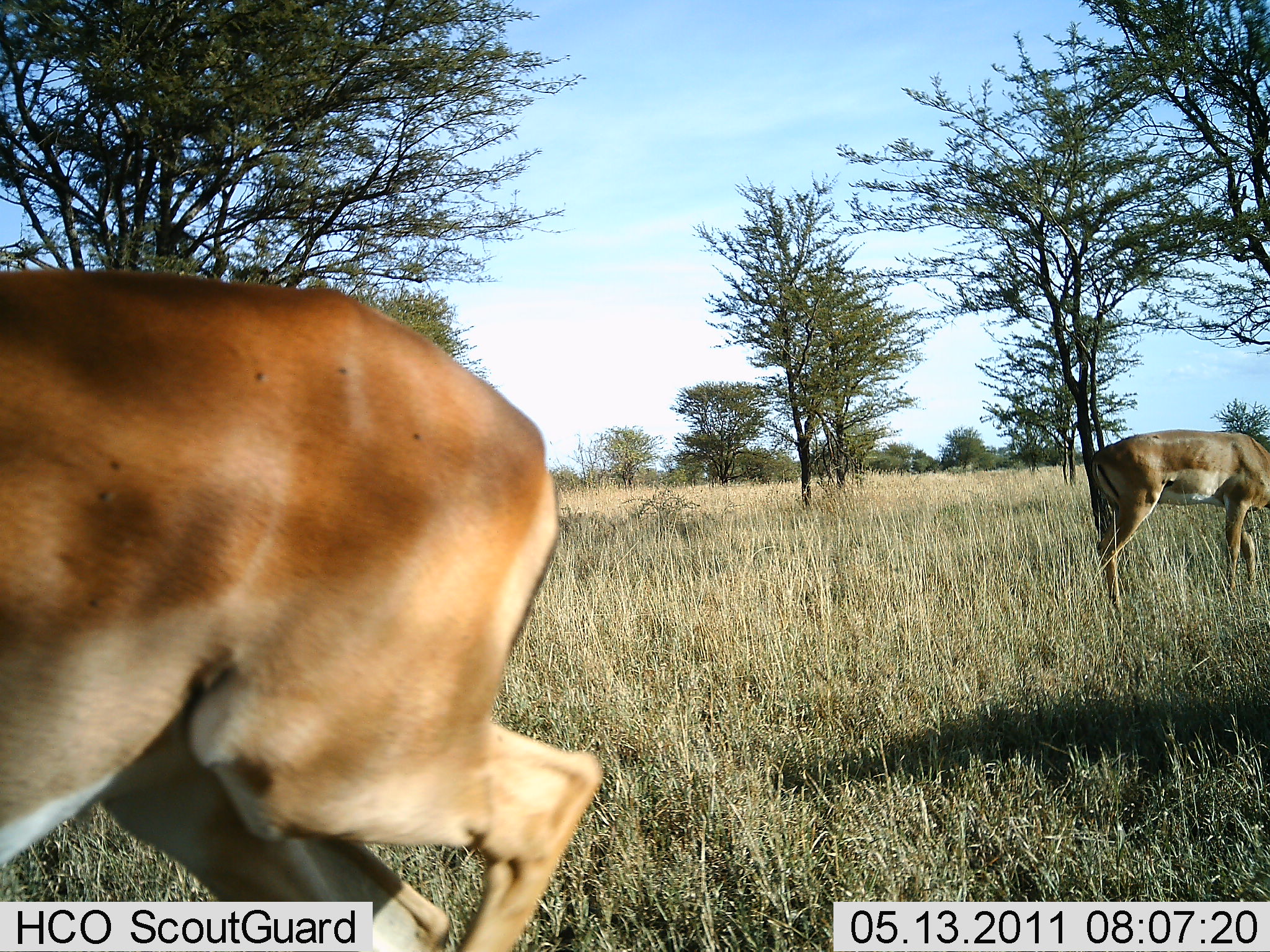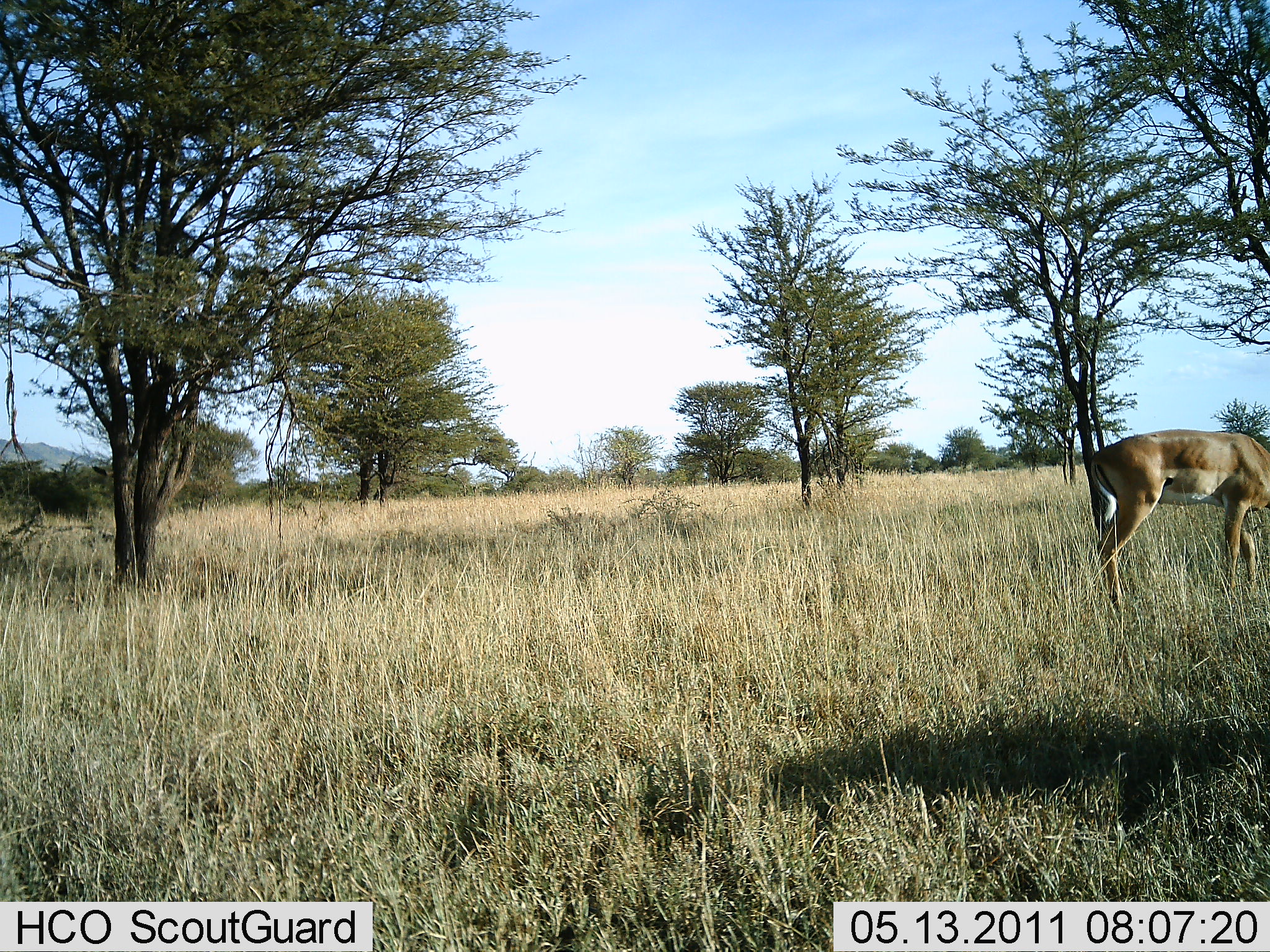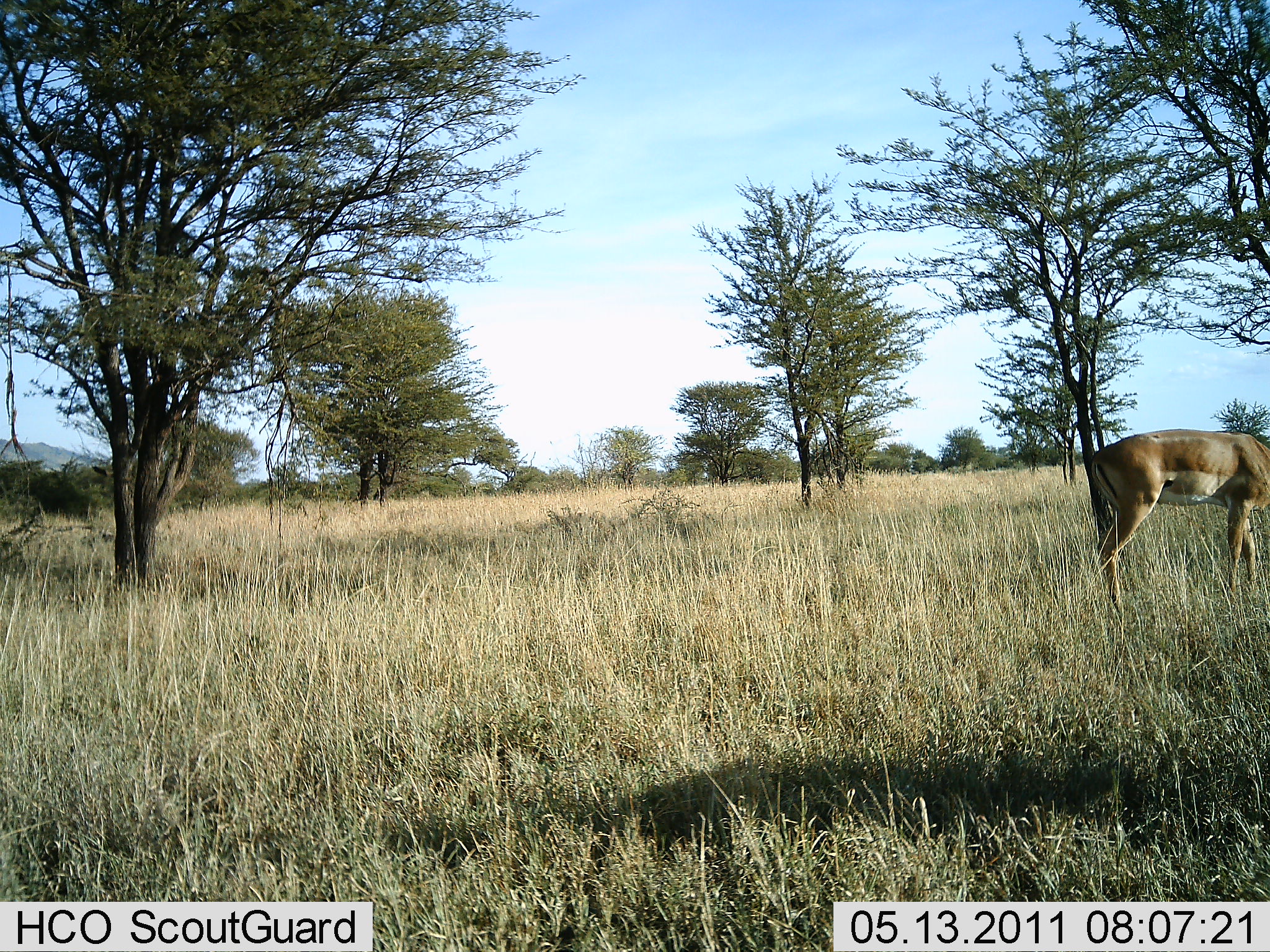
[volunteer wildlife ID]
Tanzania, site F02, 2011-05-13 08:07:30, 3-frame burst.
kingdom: Animalia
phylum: Chordata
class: Mammalia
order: Artiodactyla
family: Bovidae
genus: Aepyceros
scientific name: Aepyceros melampus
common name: impala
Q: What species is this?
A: Impala (Aepyceros melampus).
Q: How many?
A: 2.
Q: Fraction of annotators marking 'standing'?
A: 71%.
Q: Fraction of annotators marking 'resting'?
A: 0%.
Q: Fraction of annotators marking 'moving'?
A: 71%.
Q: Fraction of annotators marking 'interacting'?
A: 0%.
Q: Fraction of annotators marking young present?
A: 0%.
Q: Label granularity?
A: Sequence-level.